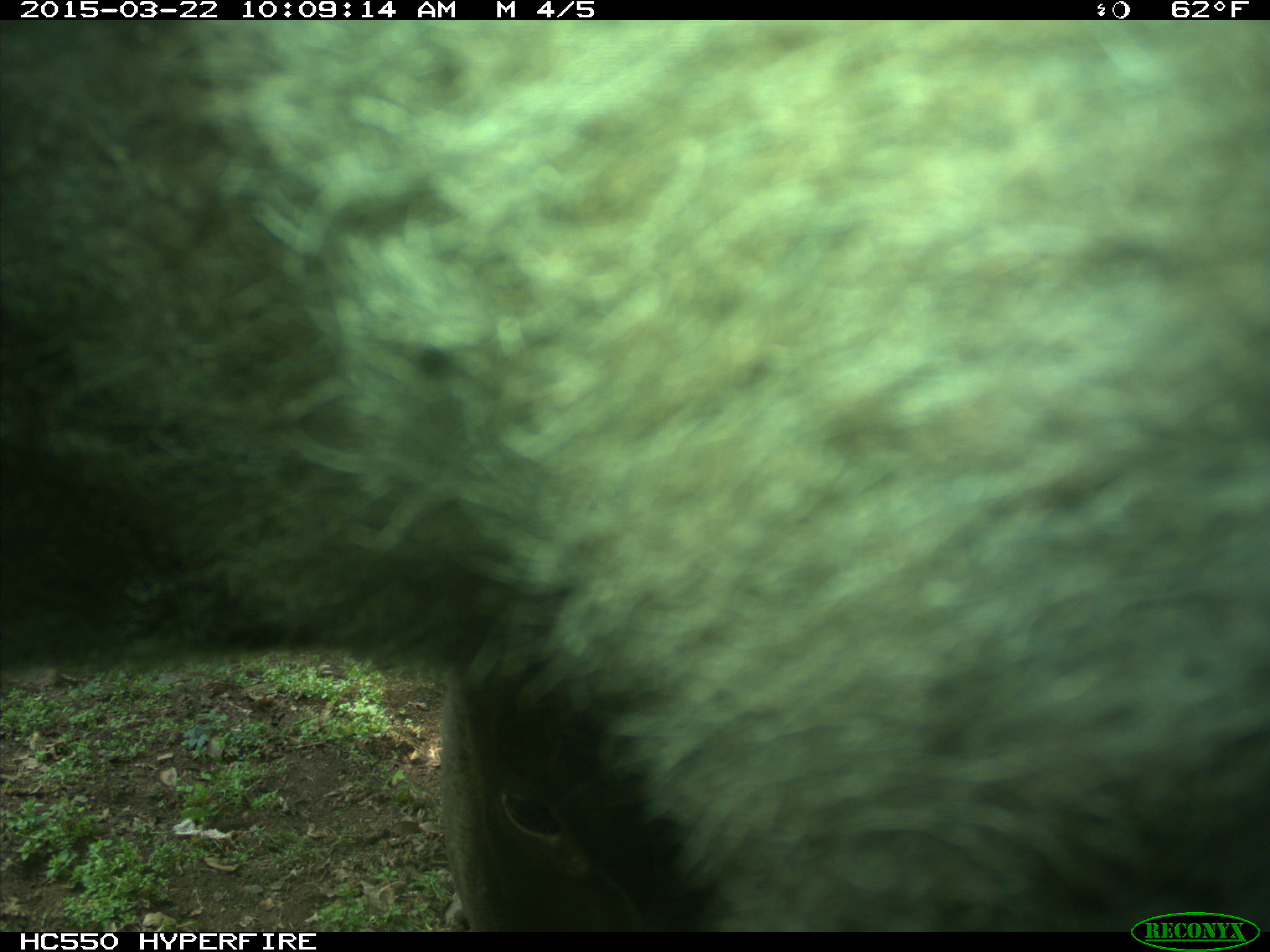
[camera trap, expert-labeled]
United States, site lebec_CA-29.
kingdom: Animalia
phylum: Chordata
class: Mammalia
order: Artiodactyla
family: Bovidae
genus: Bos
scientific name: Bos taurus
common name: domestic cow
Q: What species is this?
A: Bos taurus (domestic cow).